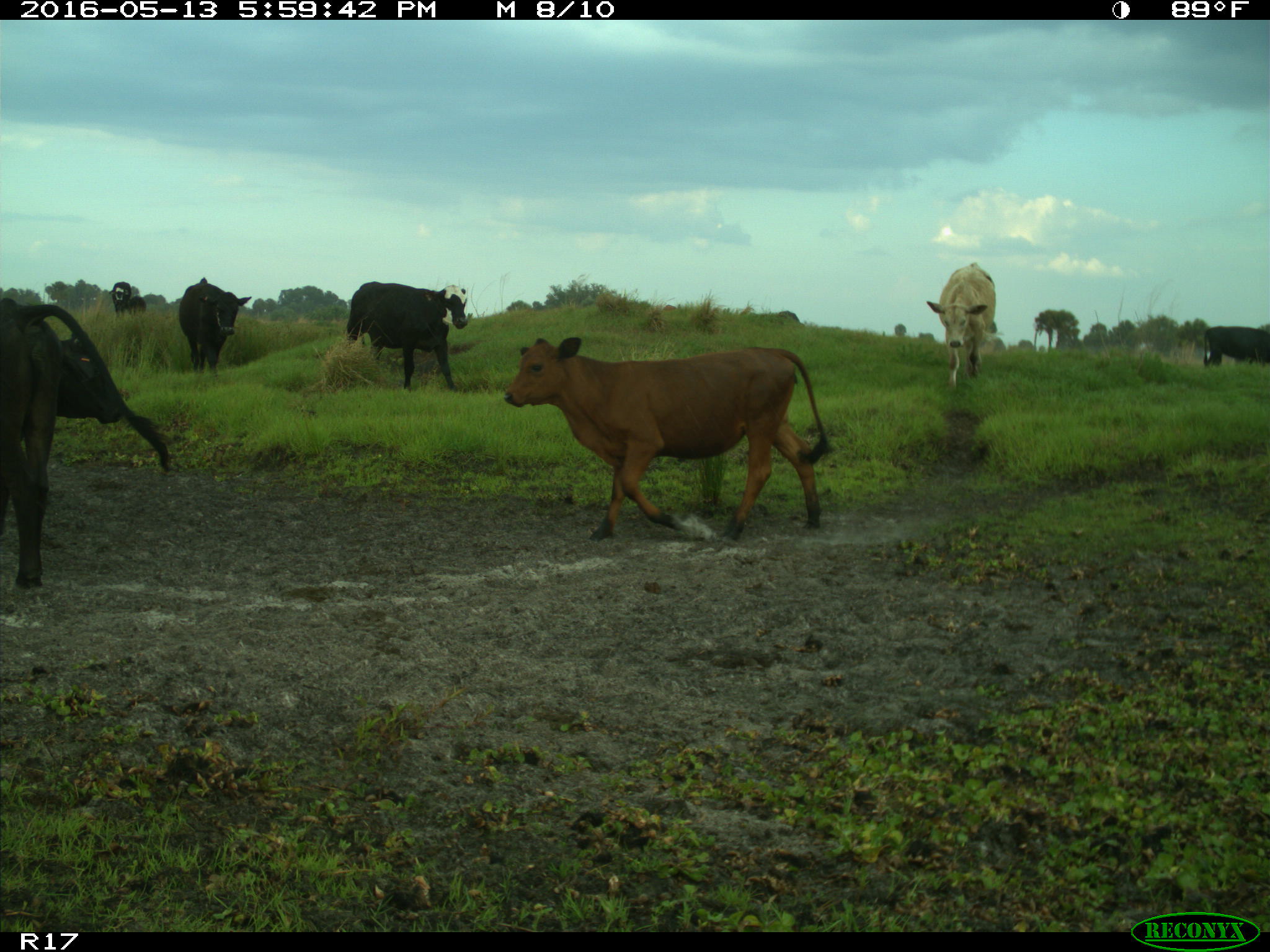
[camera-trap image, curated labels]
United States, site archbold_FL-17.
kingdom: Animalia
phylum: Chordata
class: Mammalia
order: Artiodactyla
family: Bovidae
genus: Bos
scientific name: Bos taurus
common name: domestic cow